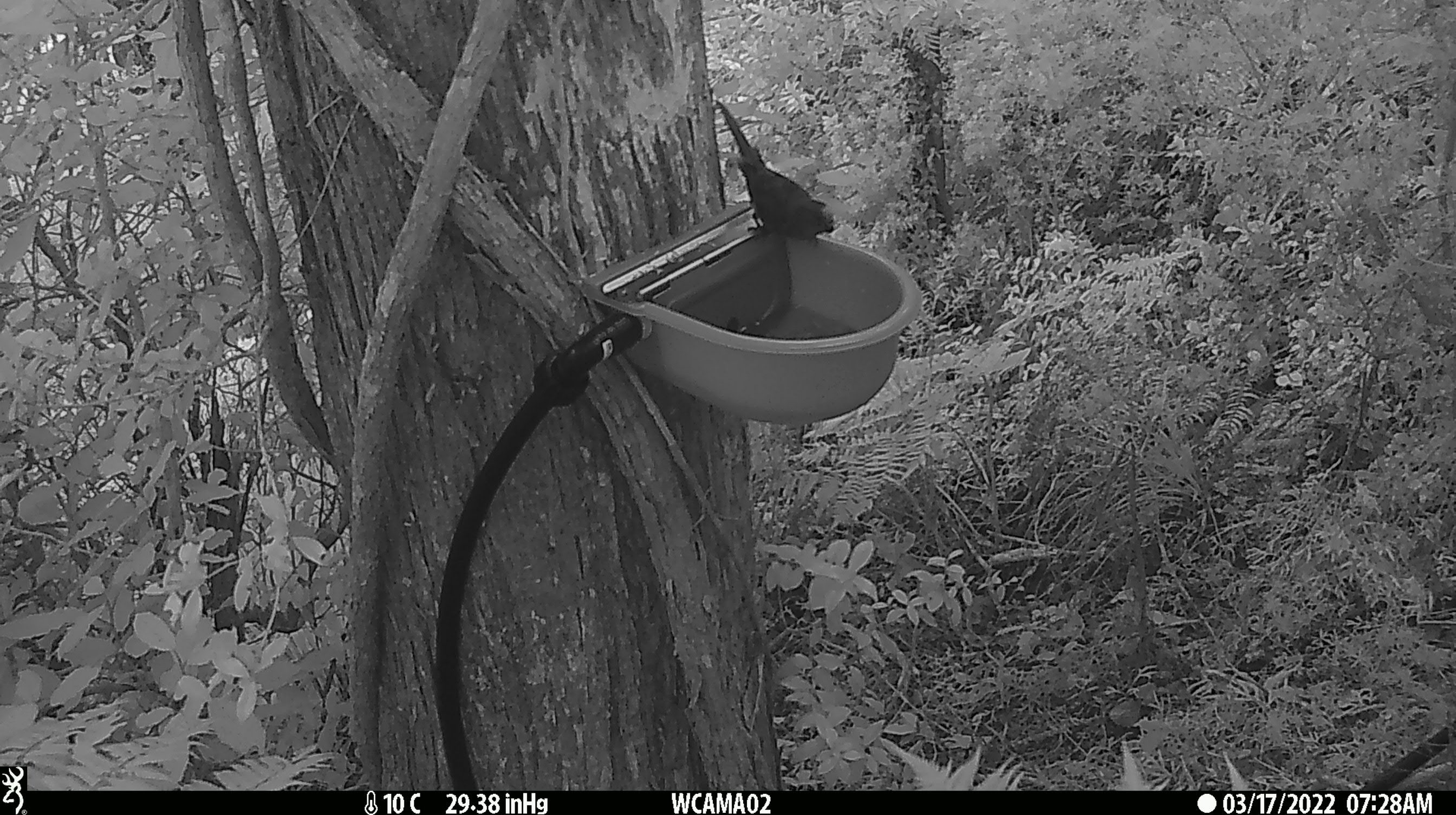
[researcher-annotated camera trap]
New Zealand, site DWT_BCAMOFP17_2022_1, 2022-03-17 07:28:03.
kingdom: Animalia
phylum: Chordata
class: Aves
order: Psittaciformes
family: Psittaculidae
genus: Cyanoramphus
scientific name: Cyanoramphus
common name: parakeet